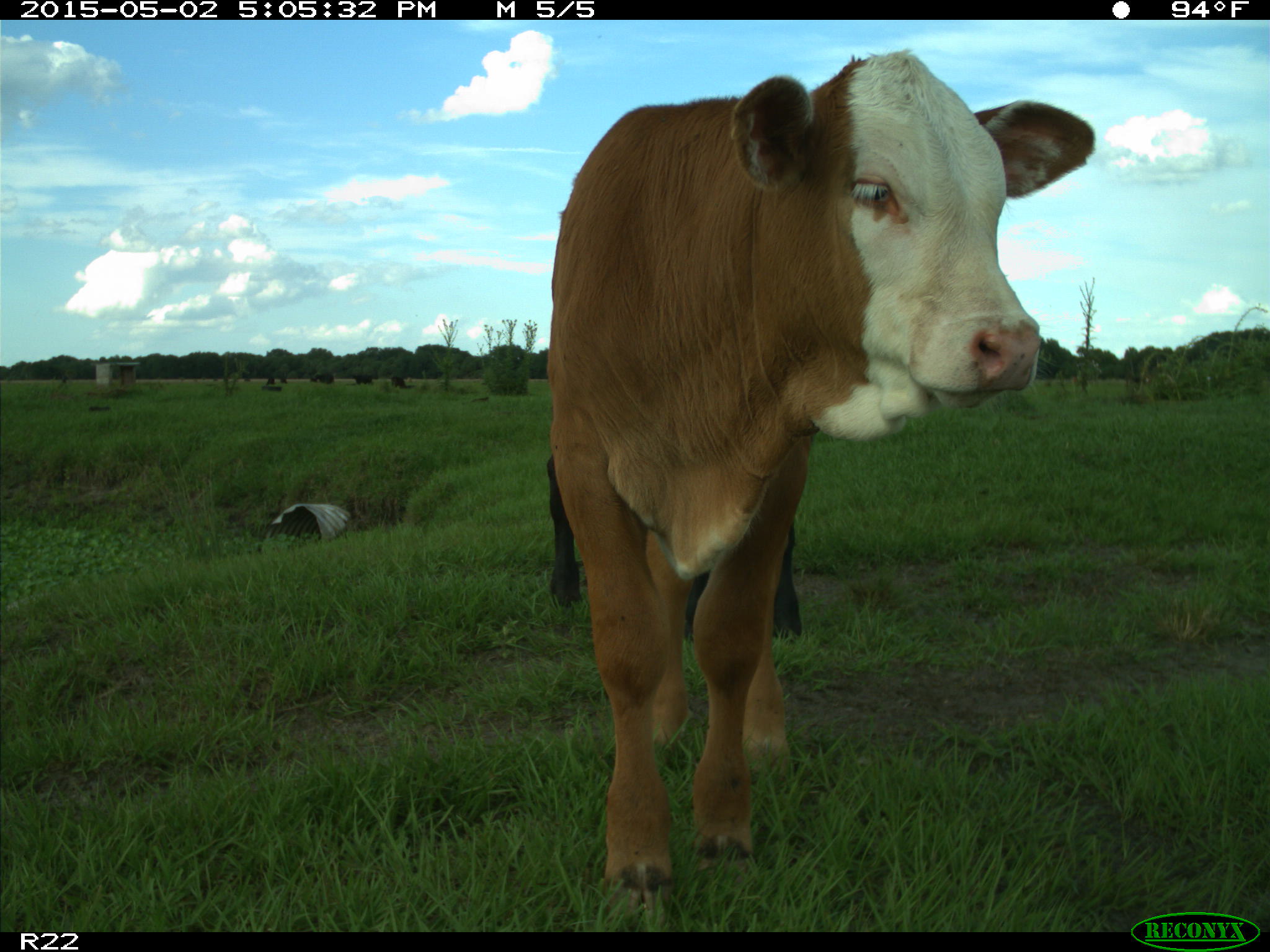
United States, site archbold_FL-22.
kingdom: Animalia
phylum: Chordata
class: Mammalia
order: Artiodactyla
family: Bovidae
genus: Bos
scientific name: Bos taurus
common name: domestic cow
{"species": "Bos taurus (domestic cow)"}